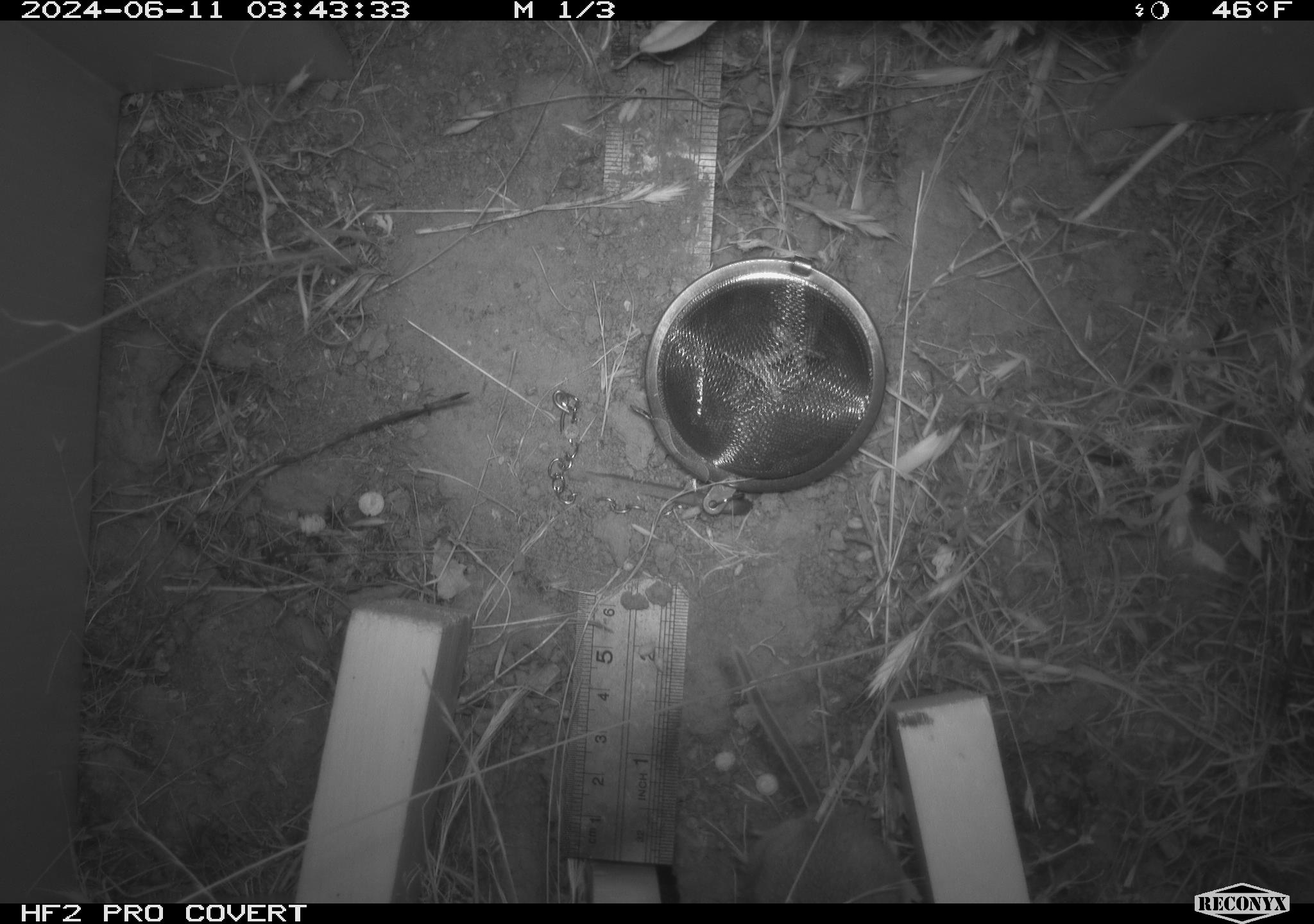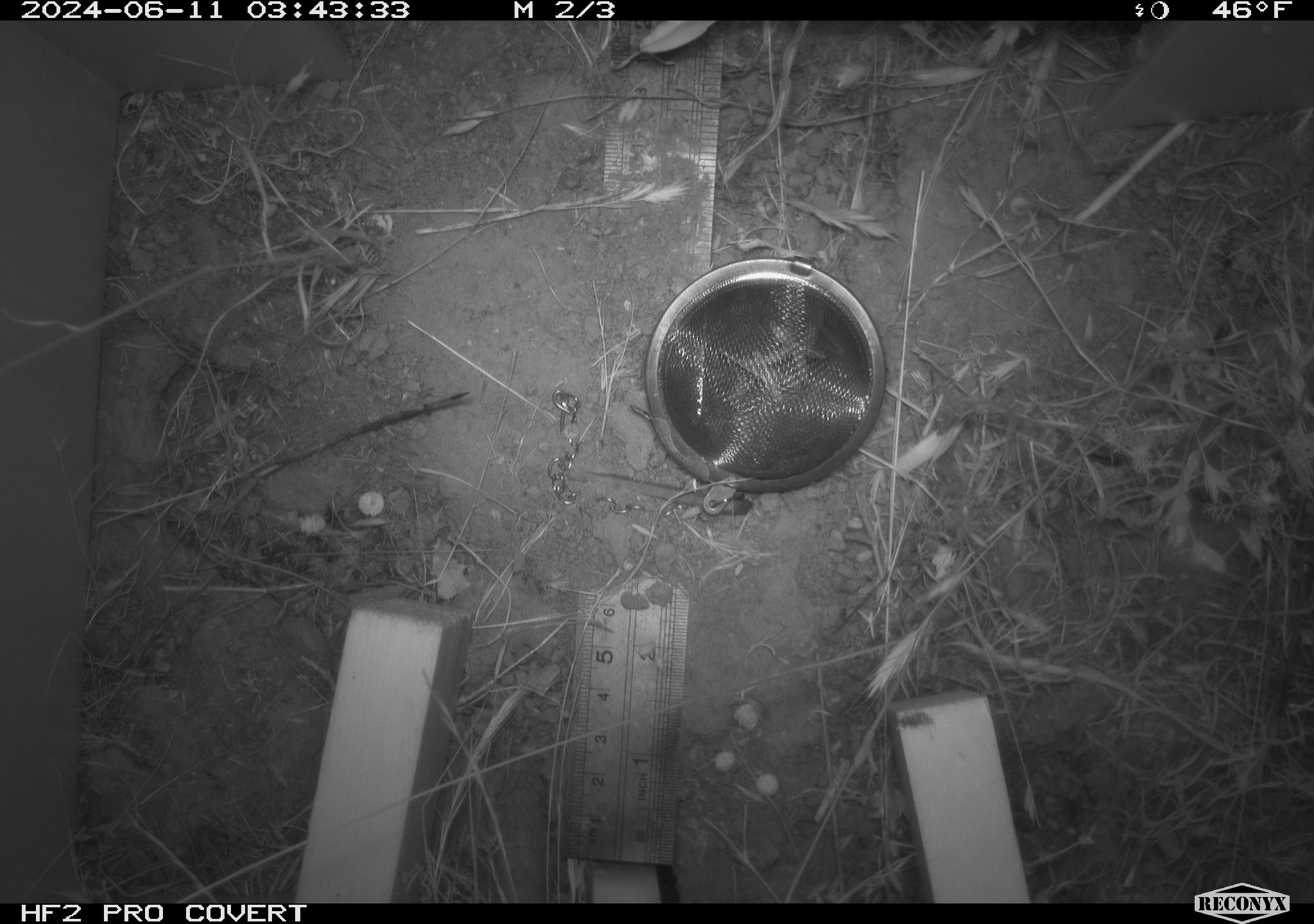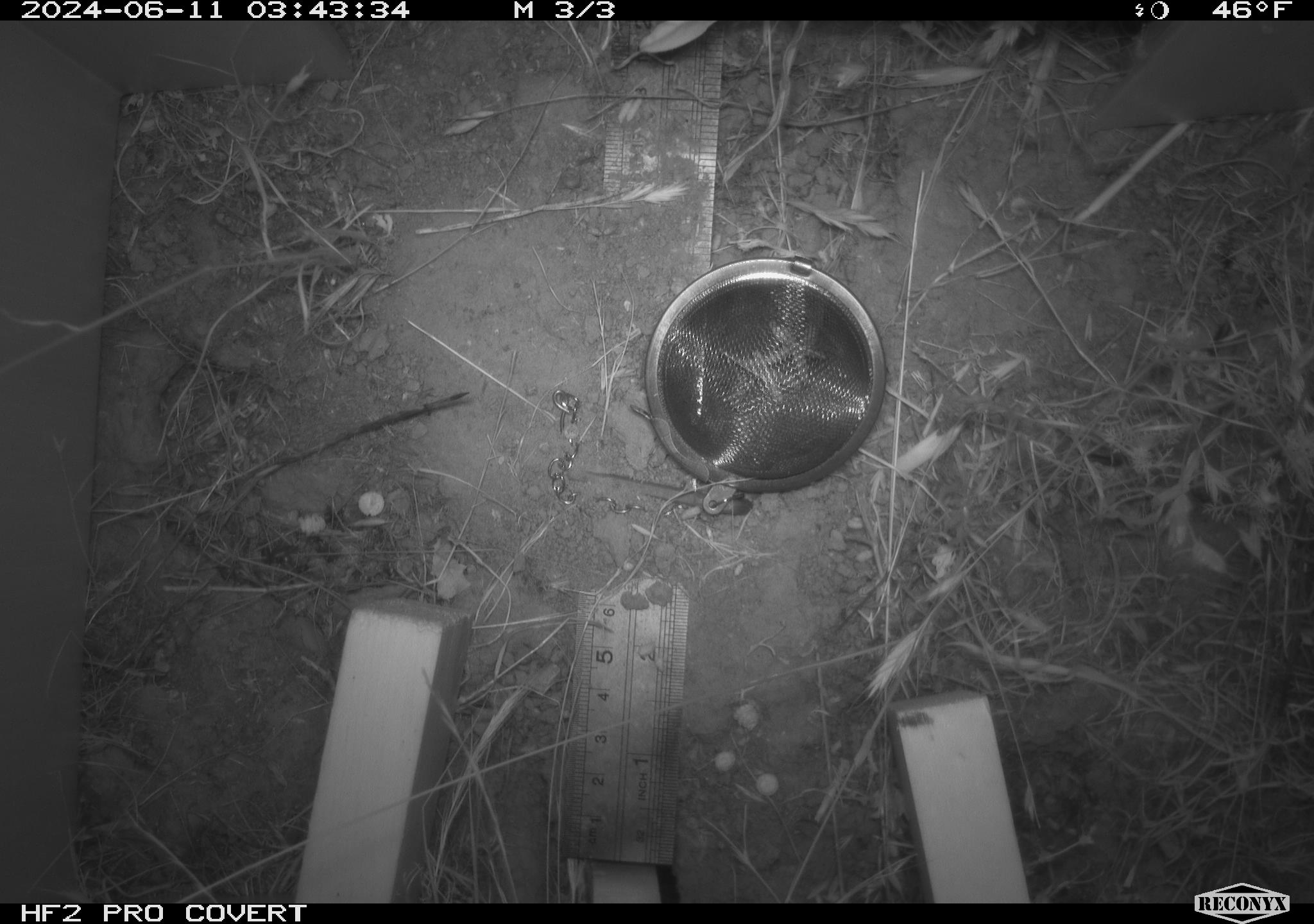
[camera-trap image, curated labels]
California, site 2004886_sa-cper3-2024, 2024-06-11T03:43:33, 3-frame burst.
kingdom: Animalia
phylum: Chordata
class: Mammalia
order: Rodentia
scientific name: Rodentia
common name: rodent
Rodent (Rodentia).